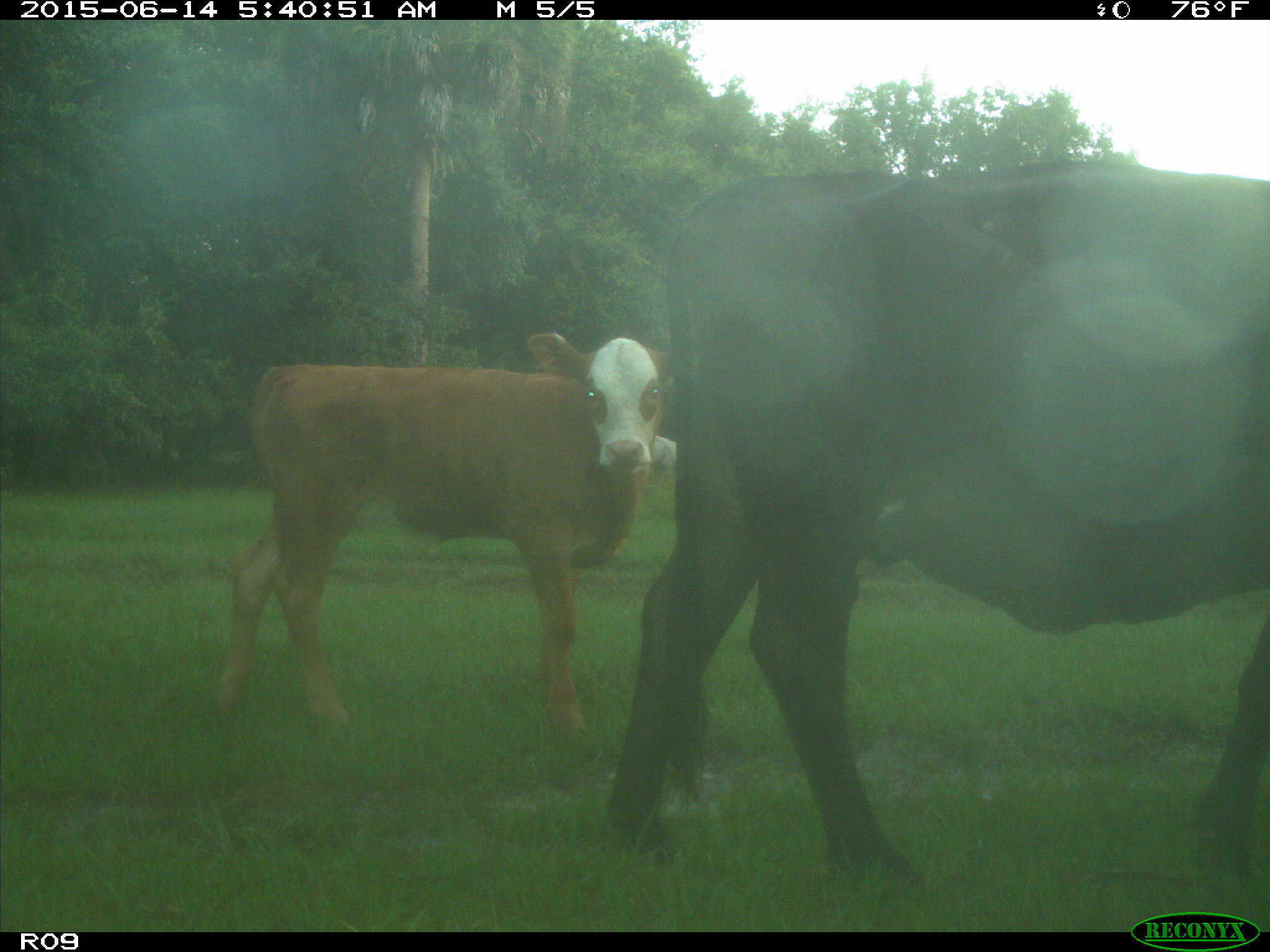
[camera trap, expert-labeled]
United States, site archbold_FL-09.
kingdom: Animalia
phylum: Chordata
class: Mammalia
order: Artiodactyla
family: Bovidae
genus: Bos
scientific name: Bos taurus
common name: domestic cow